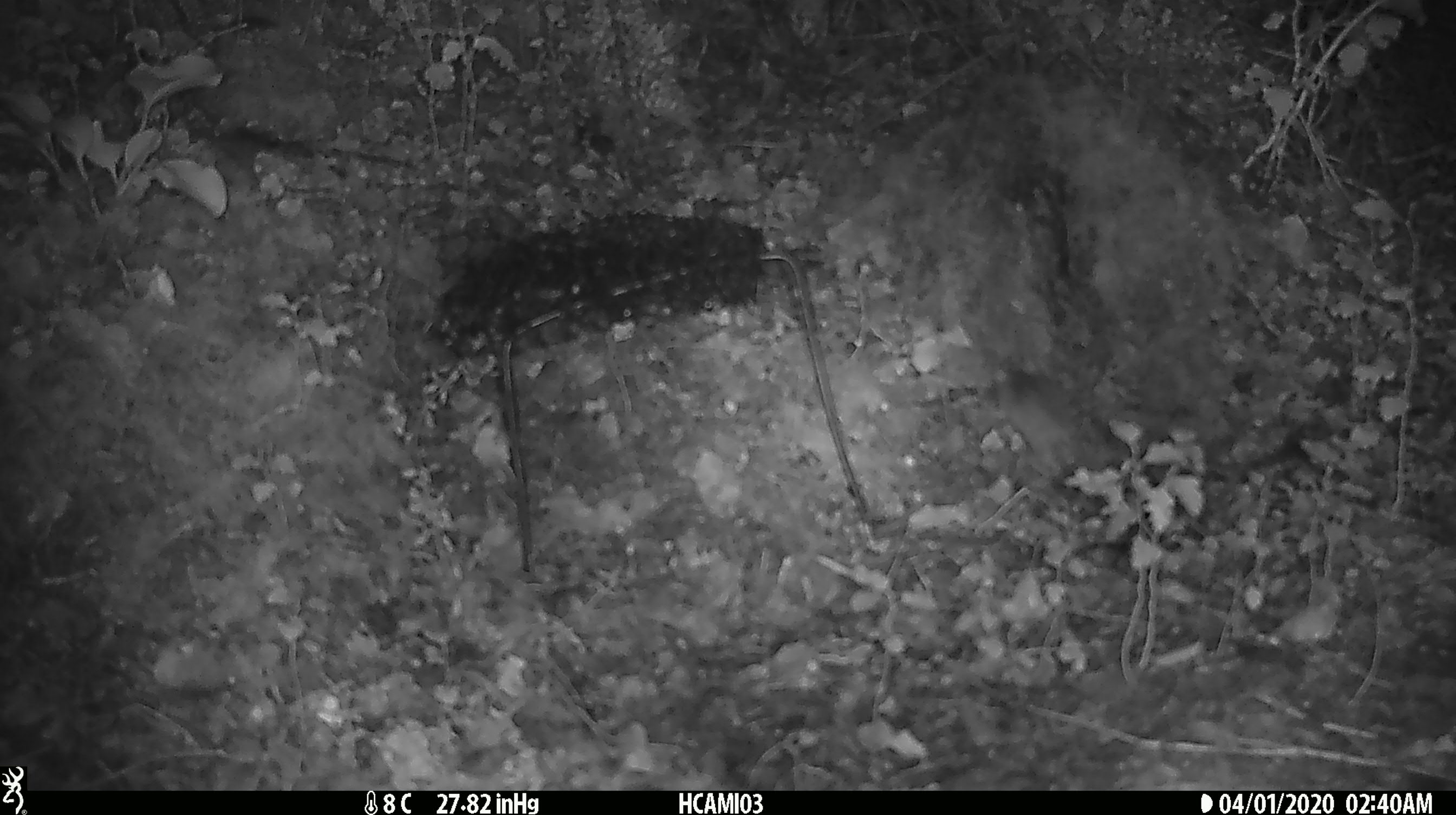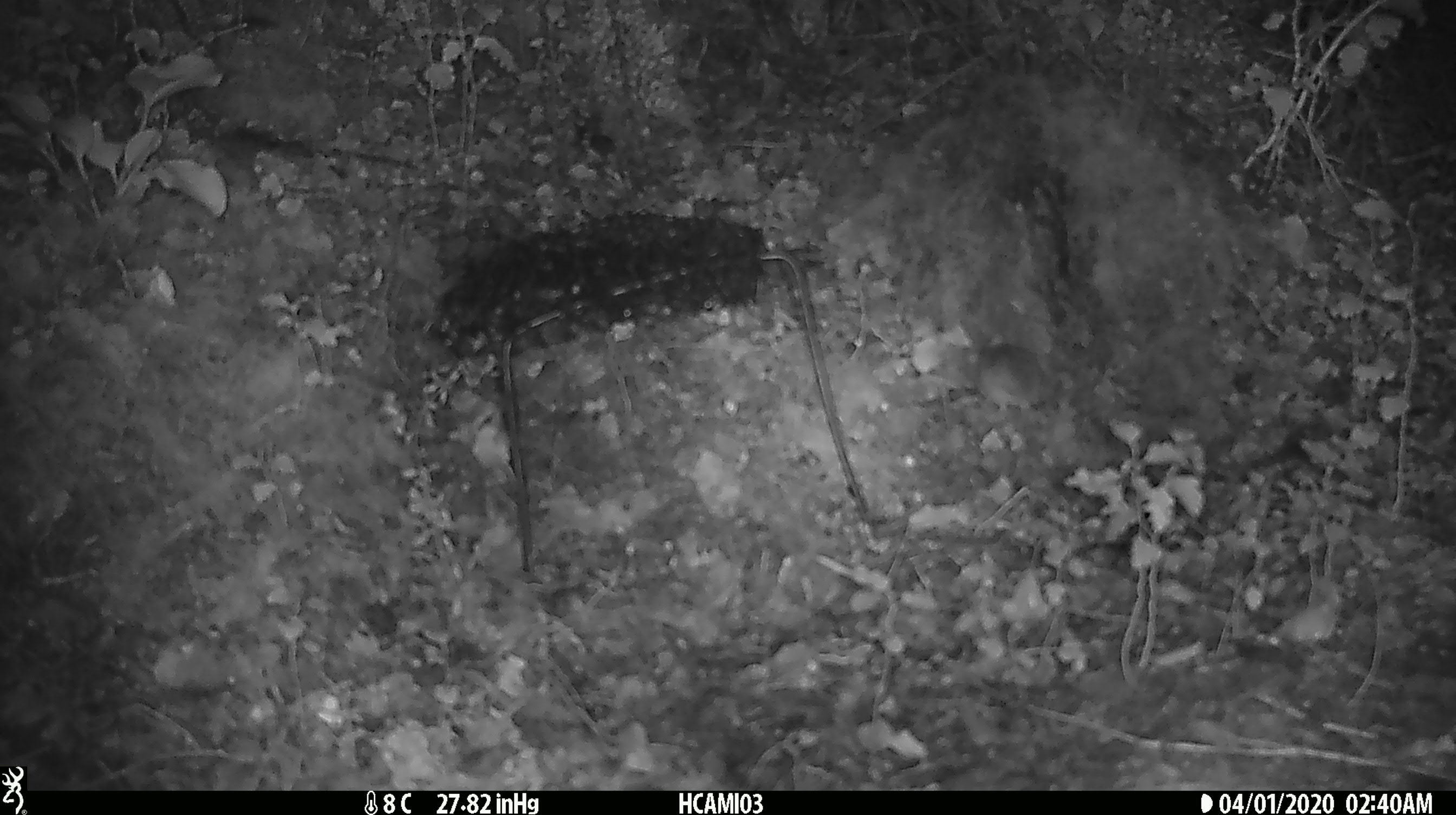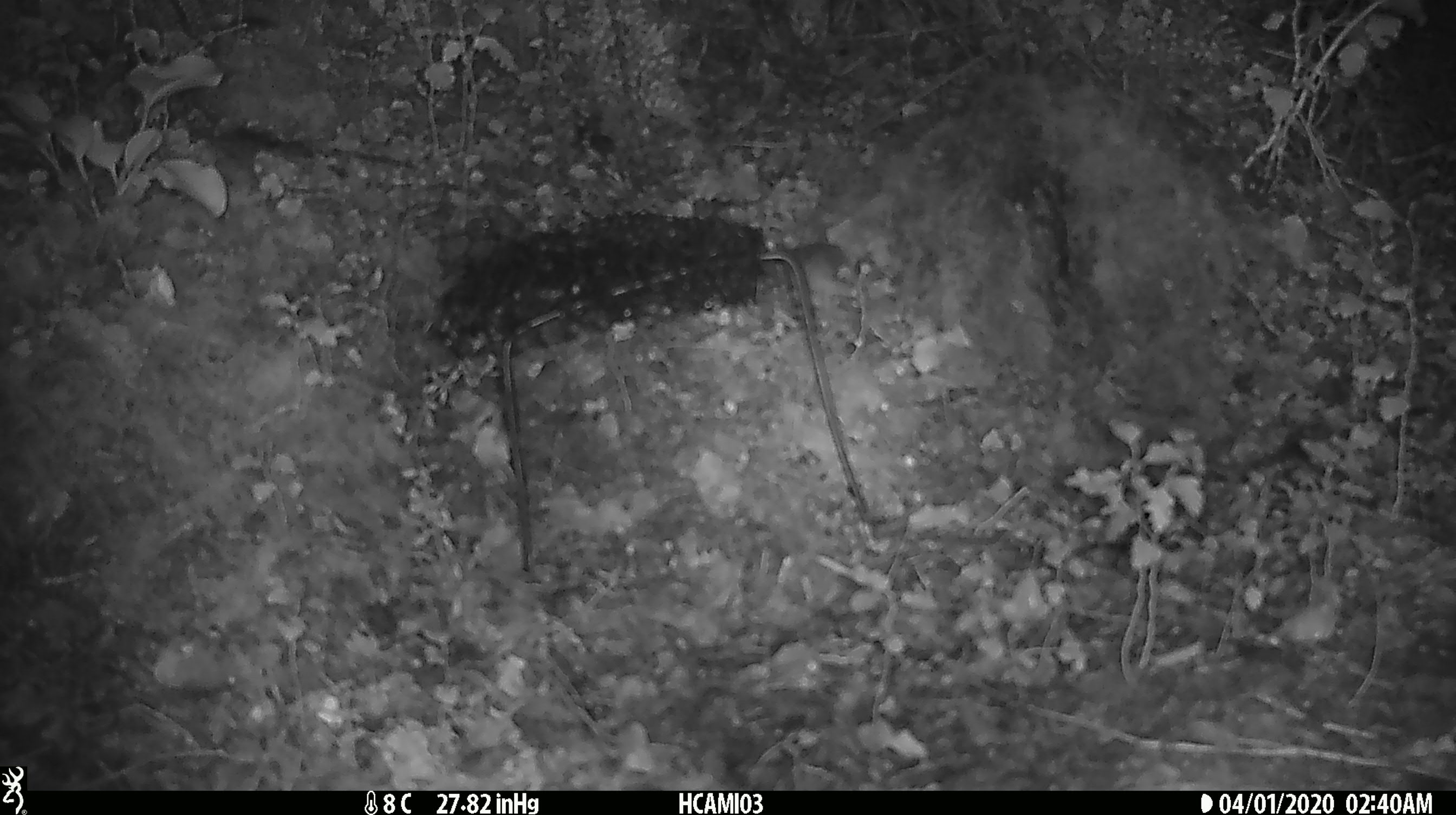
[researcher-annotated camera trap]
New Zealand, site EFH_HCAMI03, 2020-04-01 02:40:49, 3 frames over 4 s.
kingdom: Animalia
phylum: Chordata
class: Mammalia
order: Rodentia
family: Muridae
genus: Mus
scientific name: Mus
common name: mouse